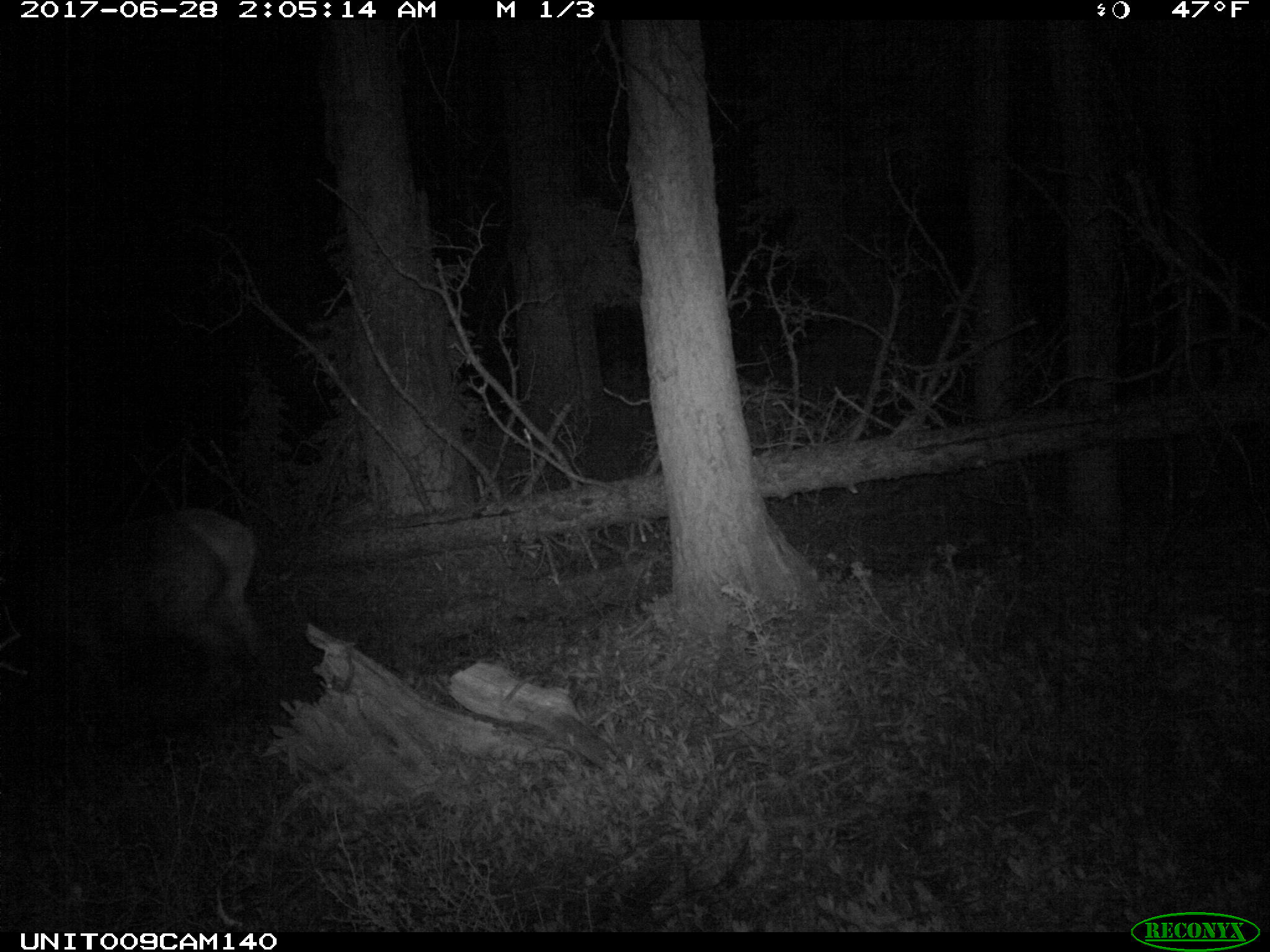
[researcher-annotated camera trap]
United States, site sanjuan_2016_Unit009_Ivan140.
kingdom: Animalia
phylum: Chordata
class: Mammalia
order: Artiodactyla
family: Cervidae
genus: Cervus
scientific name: Cervus elaphus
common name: red deer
Cervus elaphus (red deer).